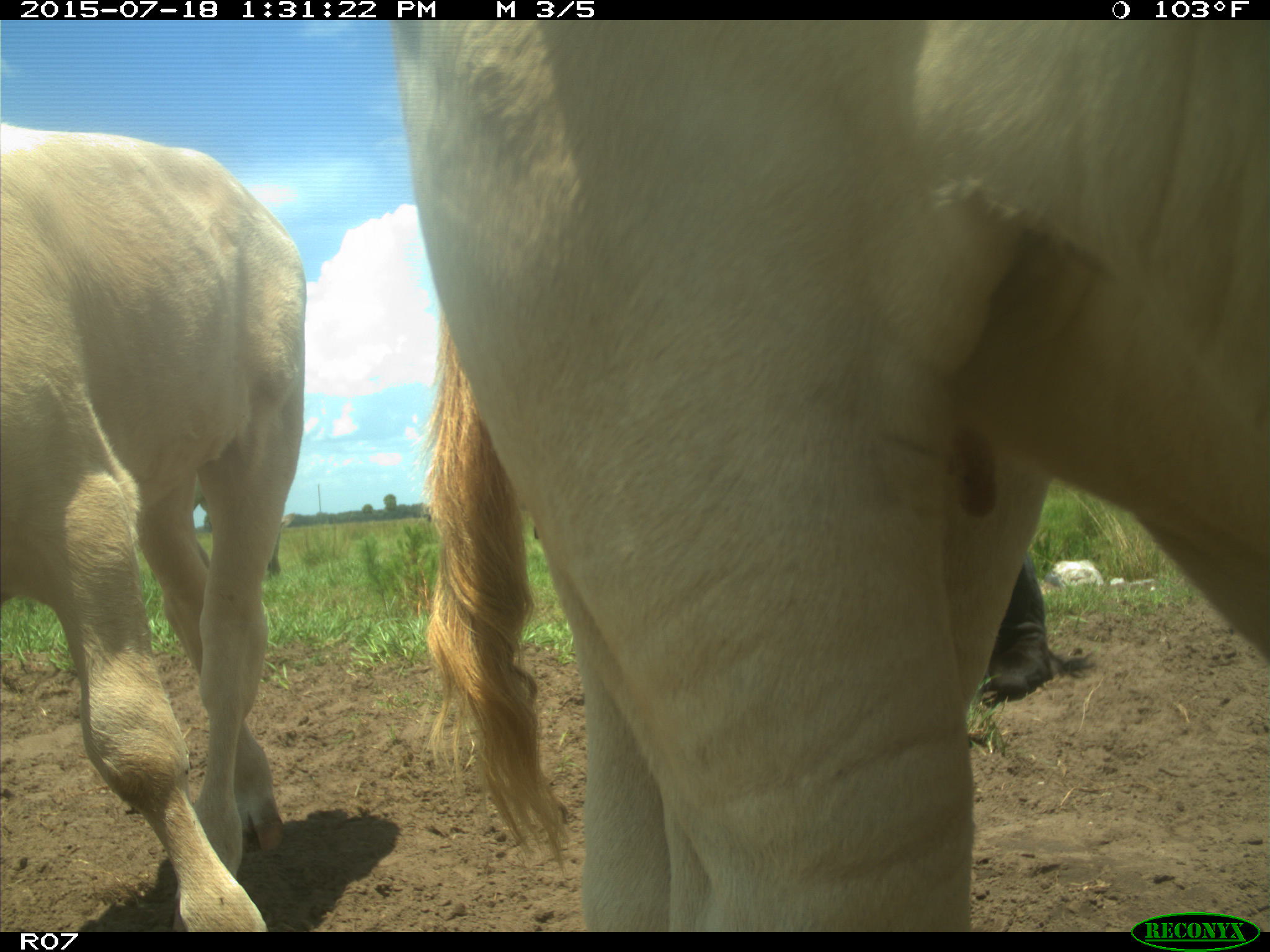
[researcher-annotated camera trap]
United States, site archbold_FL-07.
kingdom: Animalia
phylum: Chordata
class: Mammalia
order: Artiodactyla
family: Bovidae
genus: Bos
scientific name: Bos taurus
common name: domestic cow